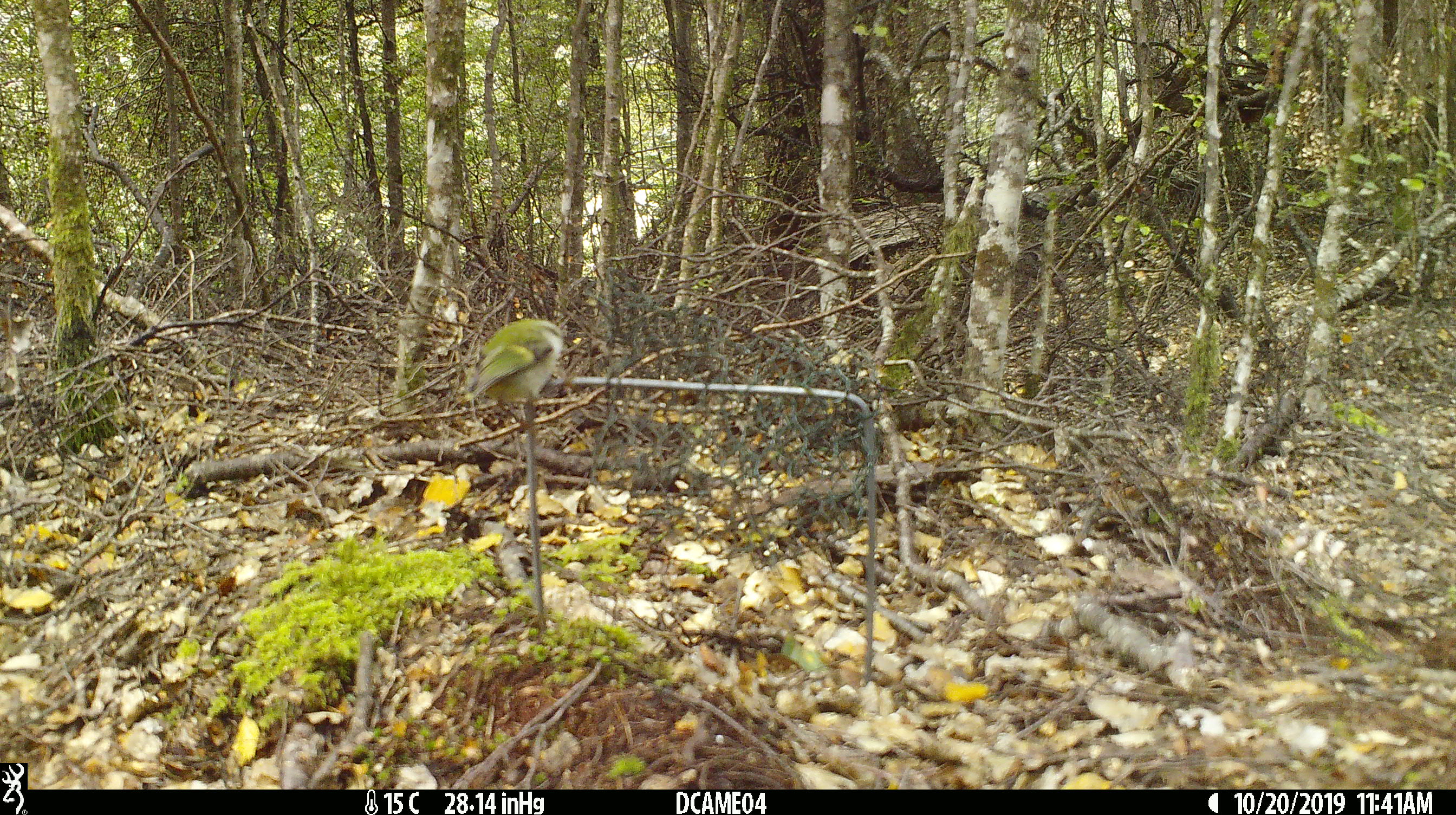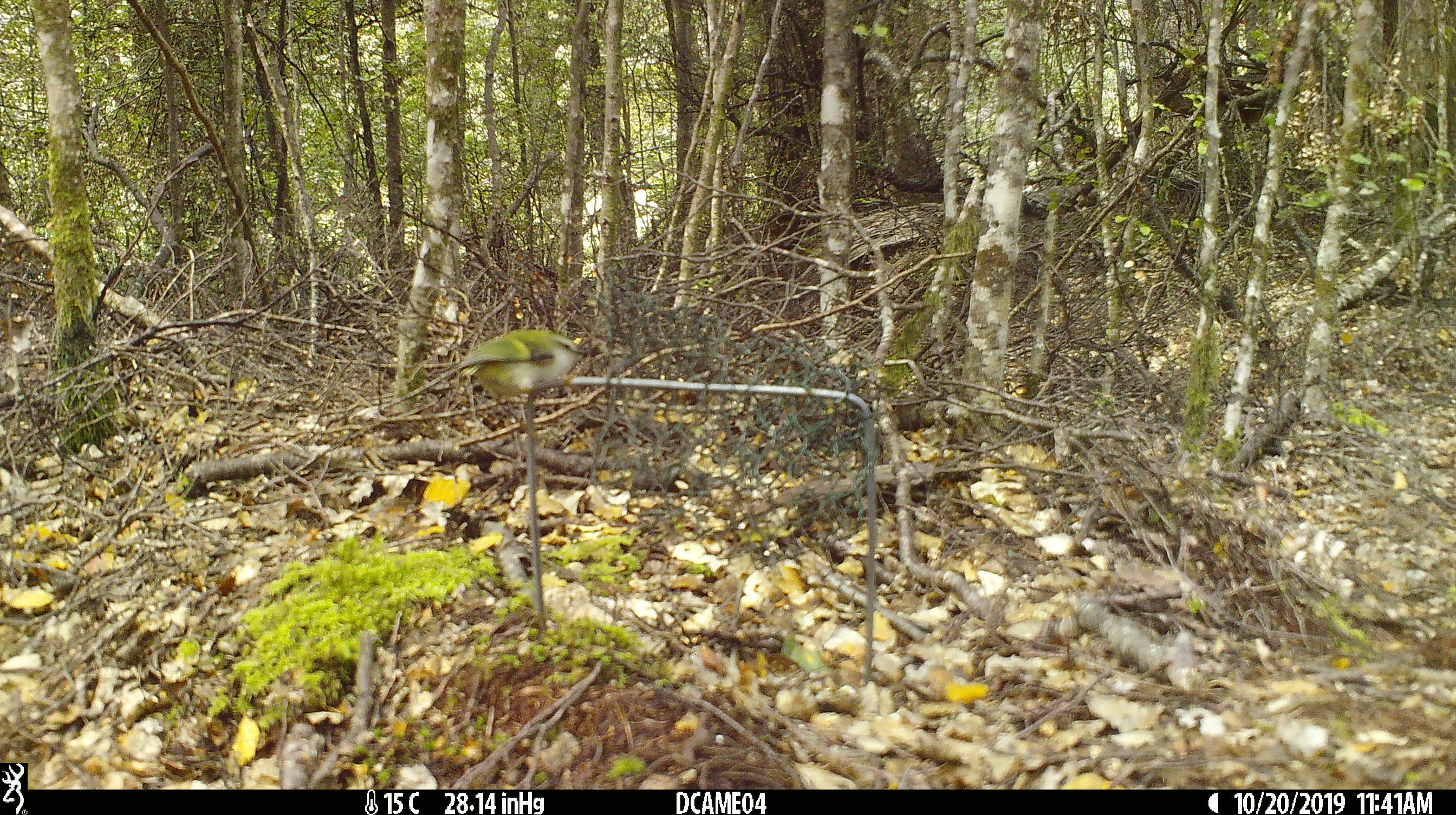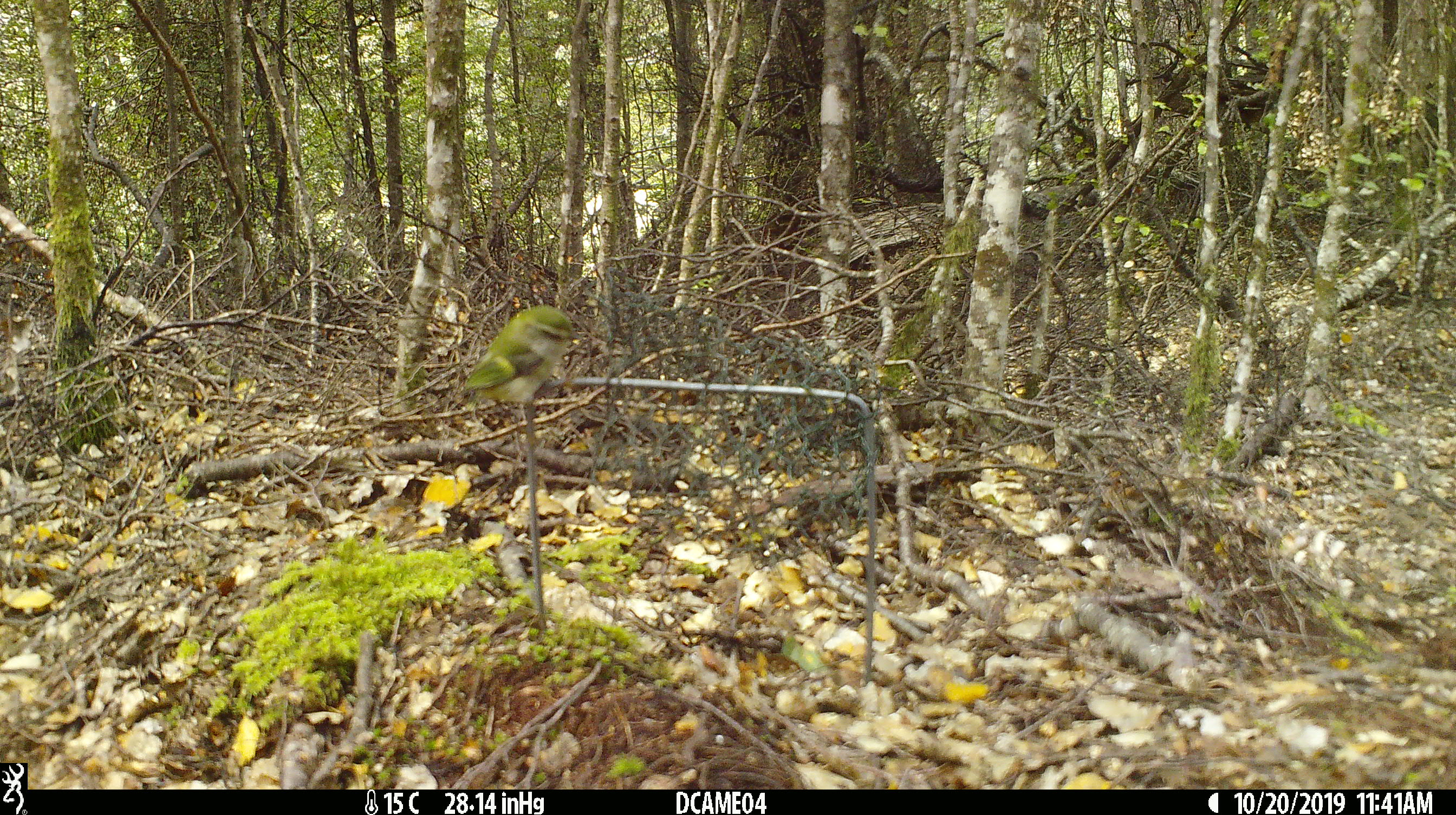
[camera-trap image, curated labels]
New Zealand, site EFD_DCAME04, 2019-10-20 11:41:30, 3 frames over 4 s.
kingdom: Animalia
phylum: Chordata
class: Aves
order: Passeriformes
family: Acanthisittidae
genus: Acanthisitta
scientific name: Acanthisitta chloris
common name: rifleman